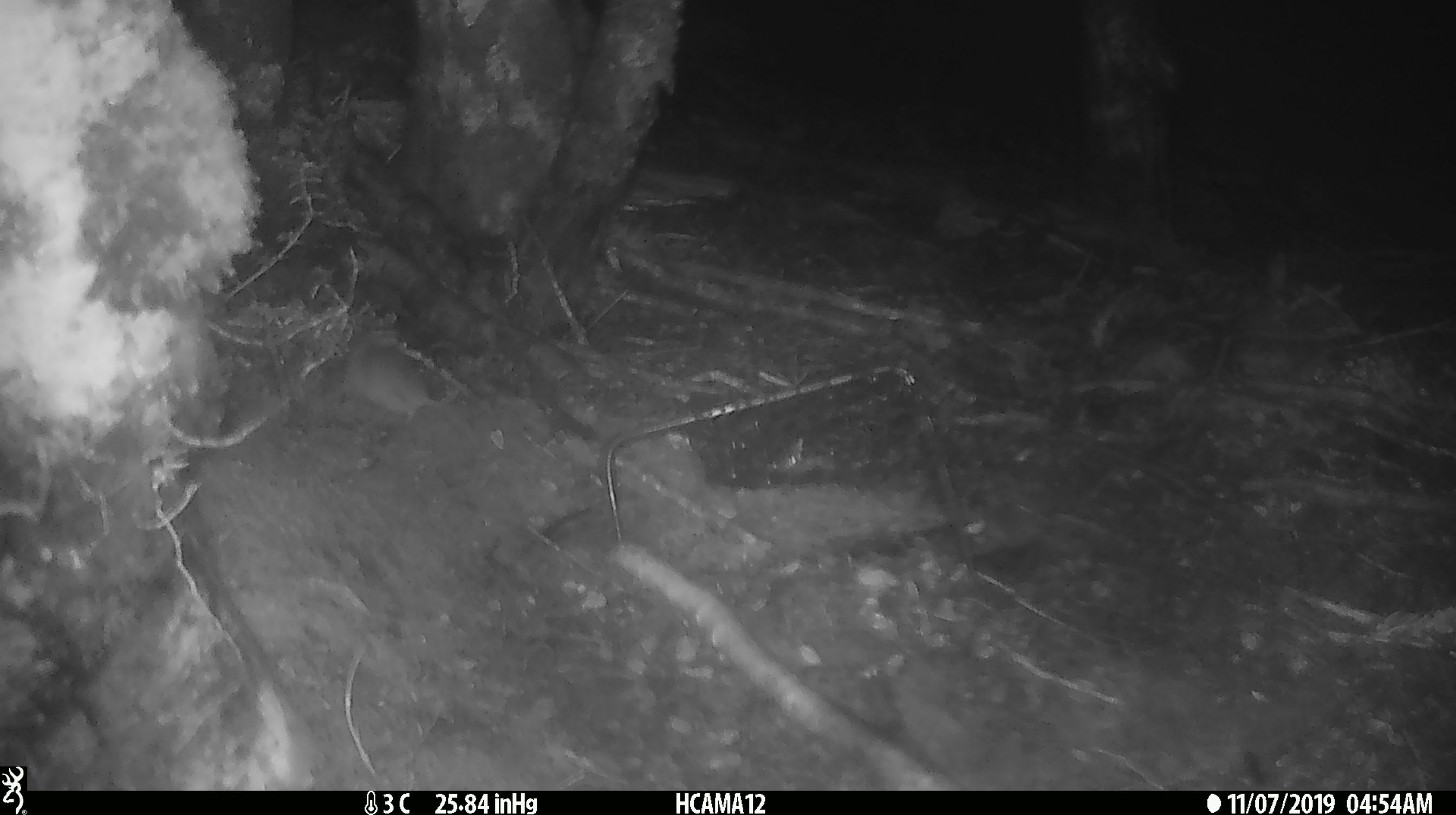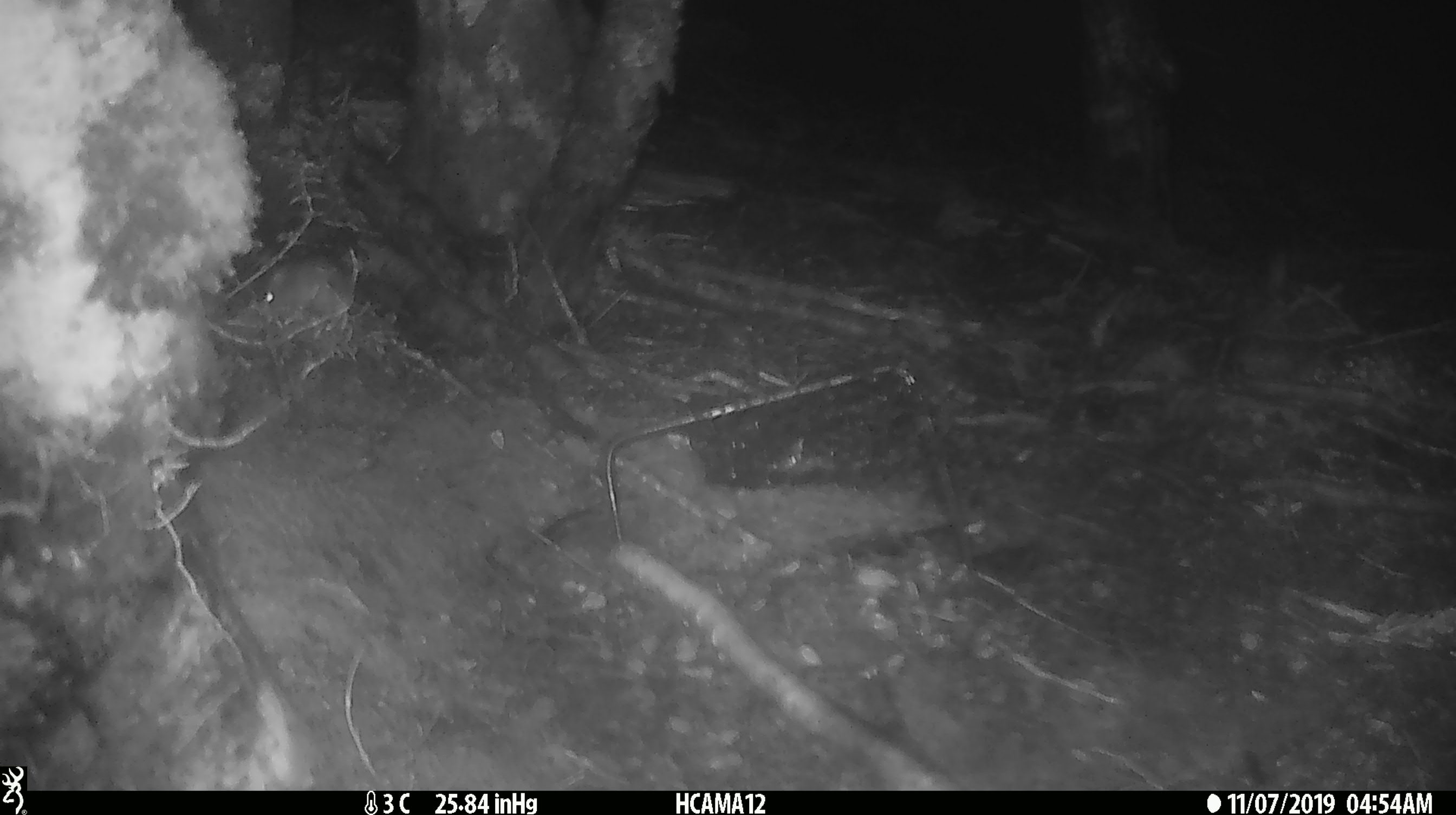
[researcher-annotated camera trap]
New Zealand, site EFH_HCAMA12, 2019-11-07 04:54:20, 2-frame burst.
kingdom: Animalia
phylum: Chordata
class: Mammalia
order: Rodentia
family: Muridae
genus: Mus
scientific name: Mus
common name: mouse